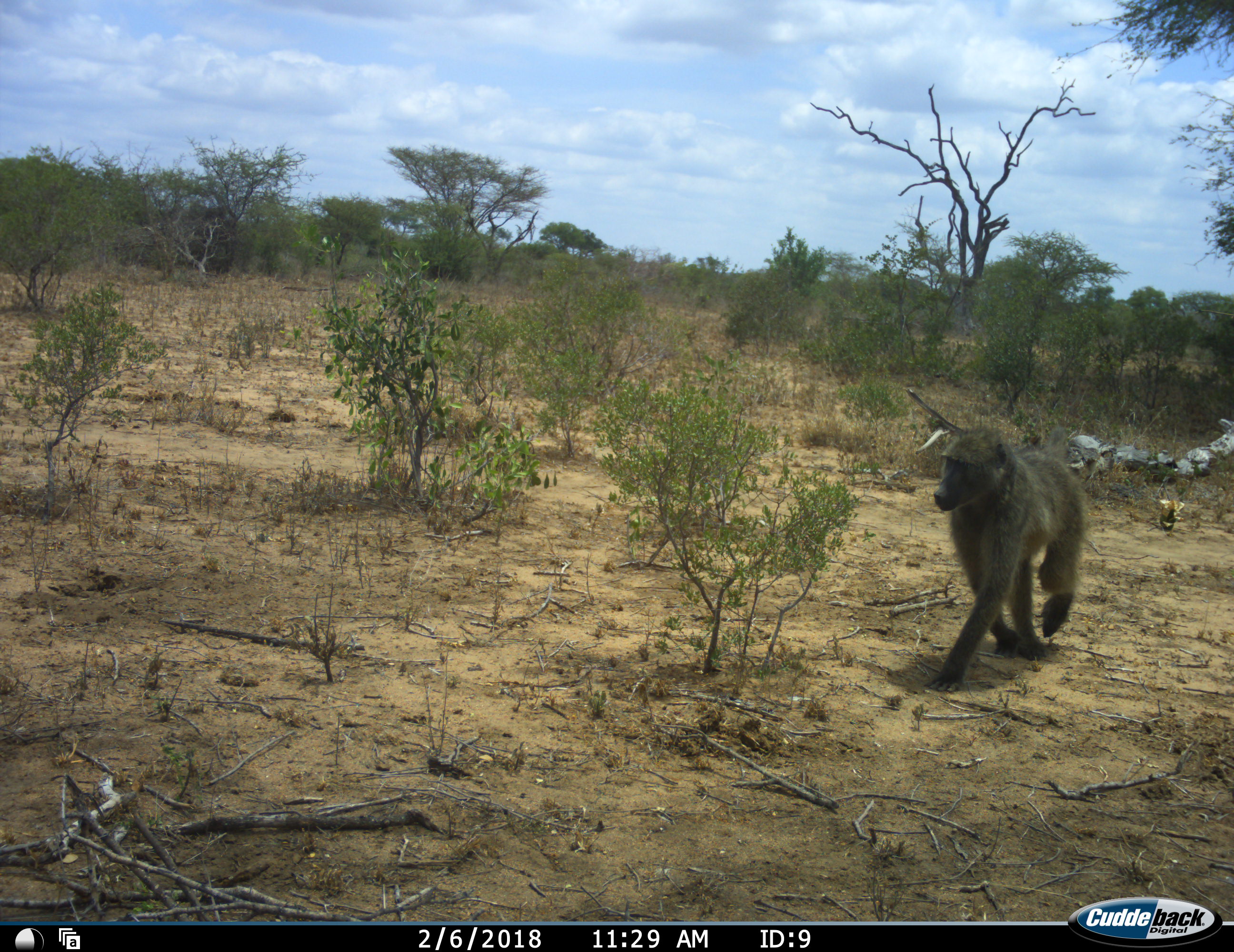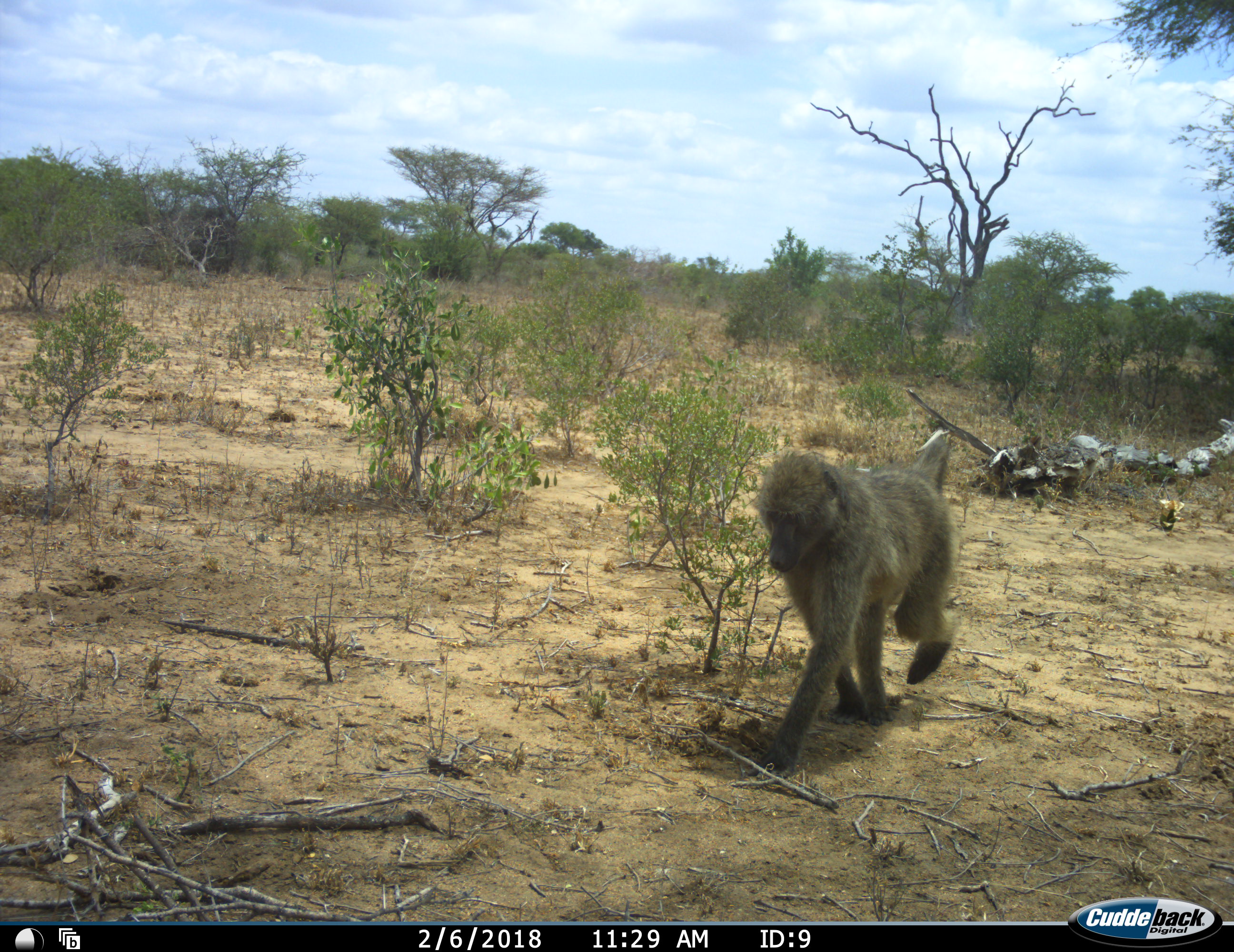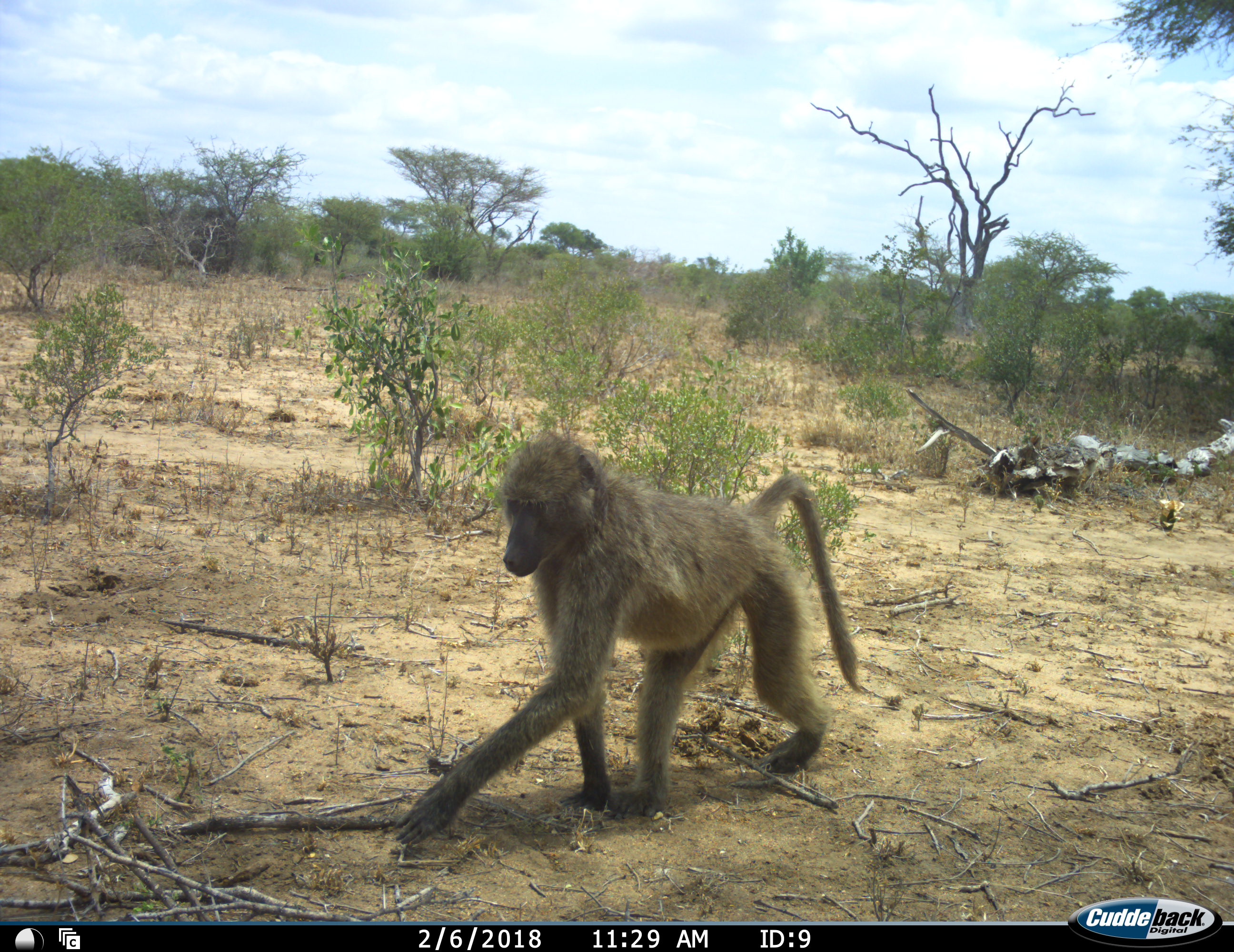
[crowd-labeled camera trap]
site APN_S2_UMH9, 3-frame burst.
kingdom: Animalia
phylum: Chordata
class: Mammalia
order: Primates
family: Cercopithecidae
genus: Papio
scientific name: Papio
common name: baboon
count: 1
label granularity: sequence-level